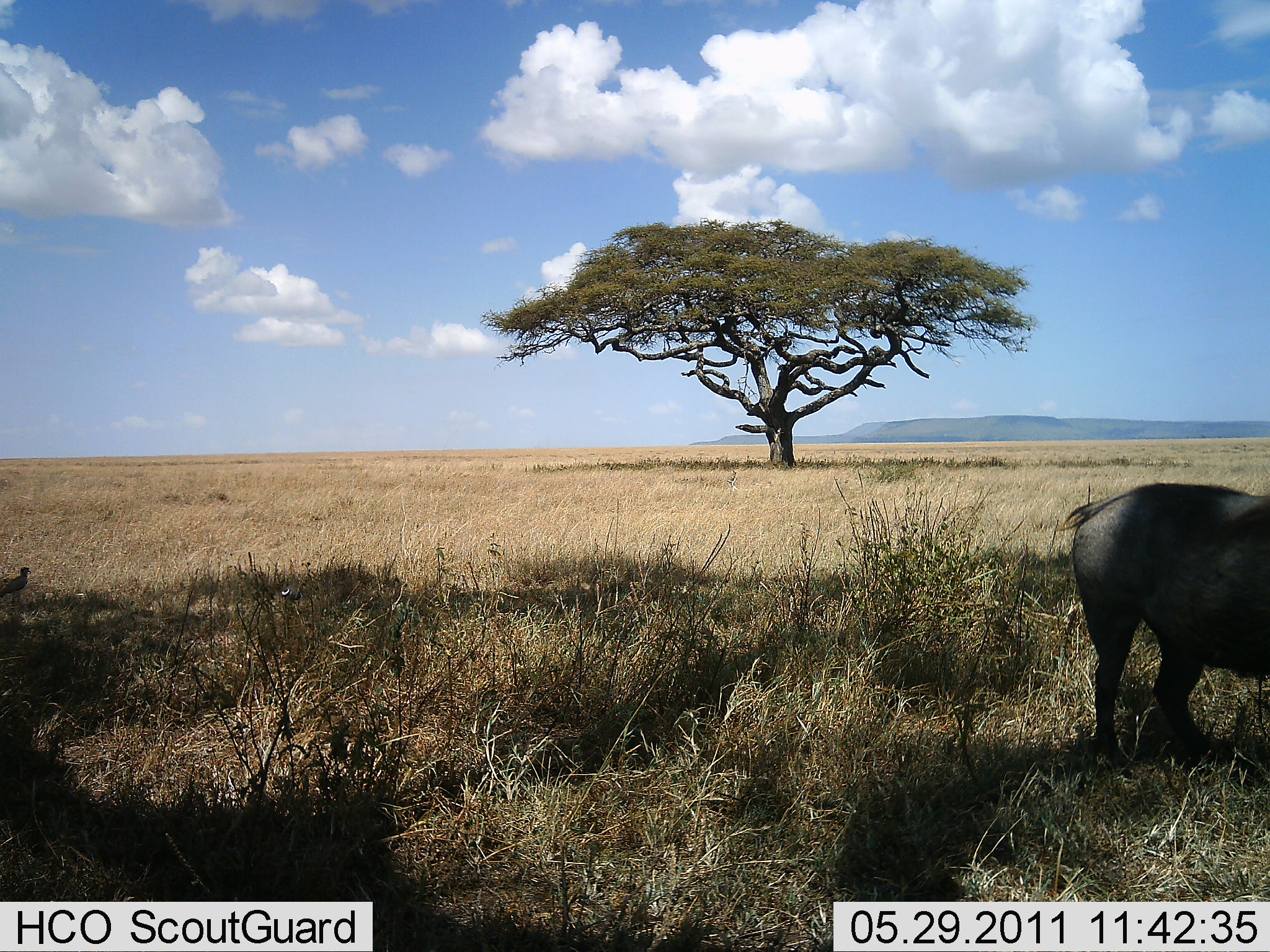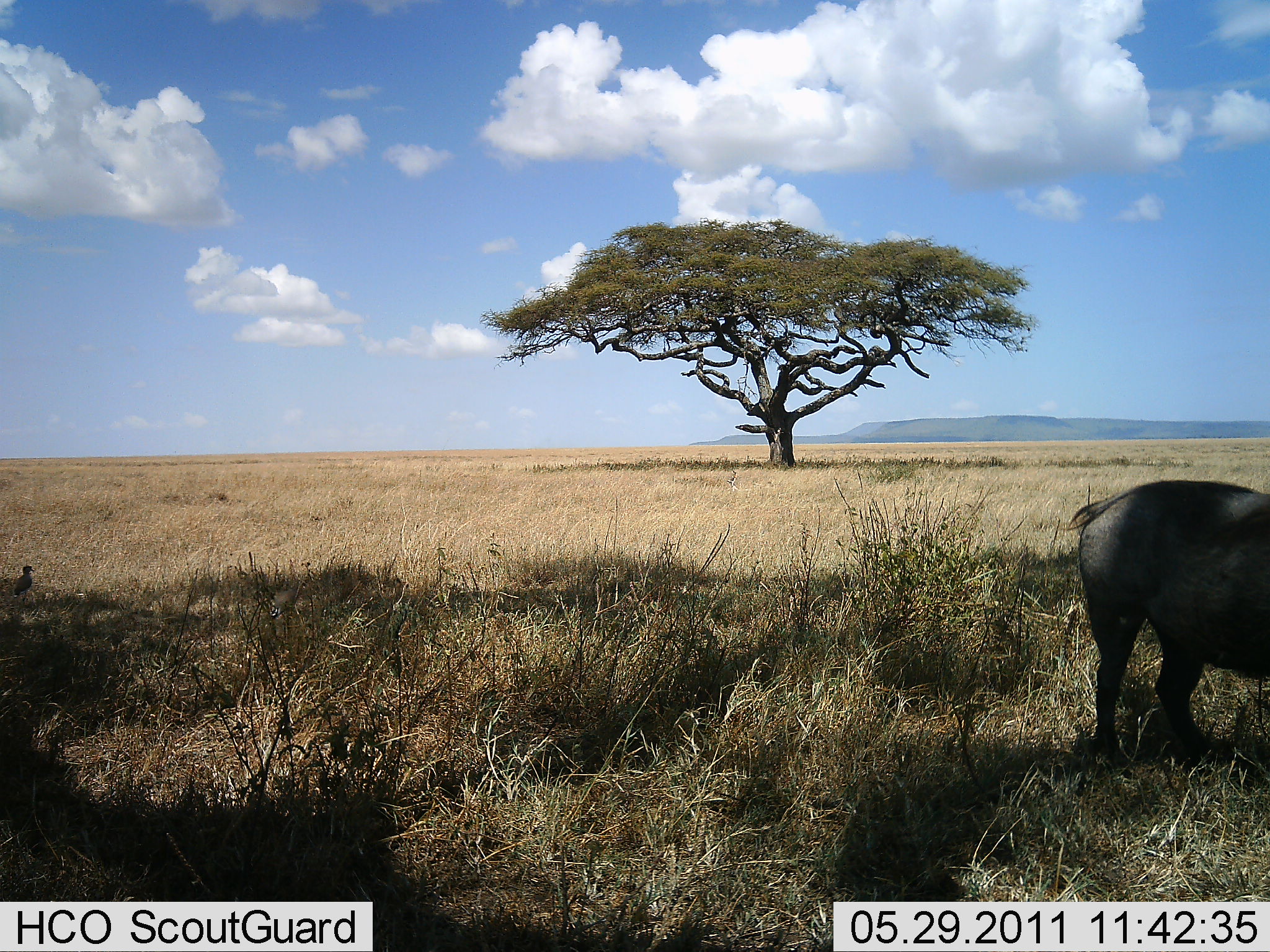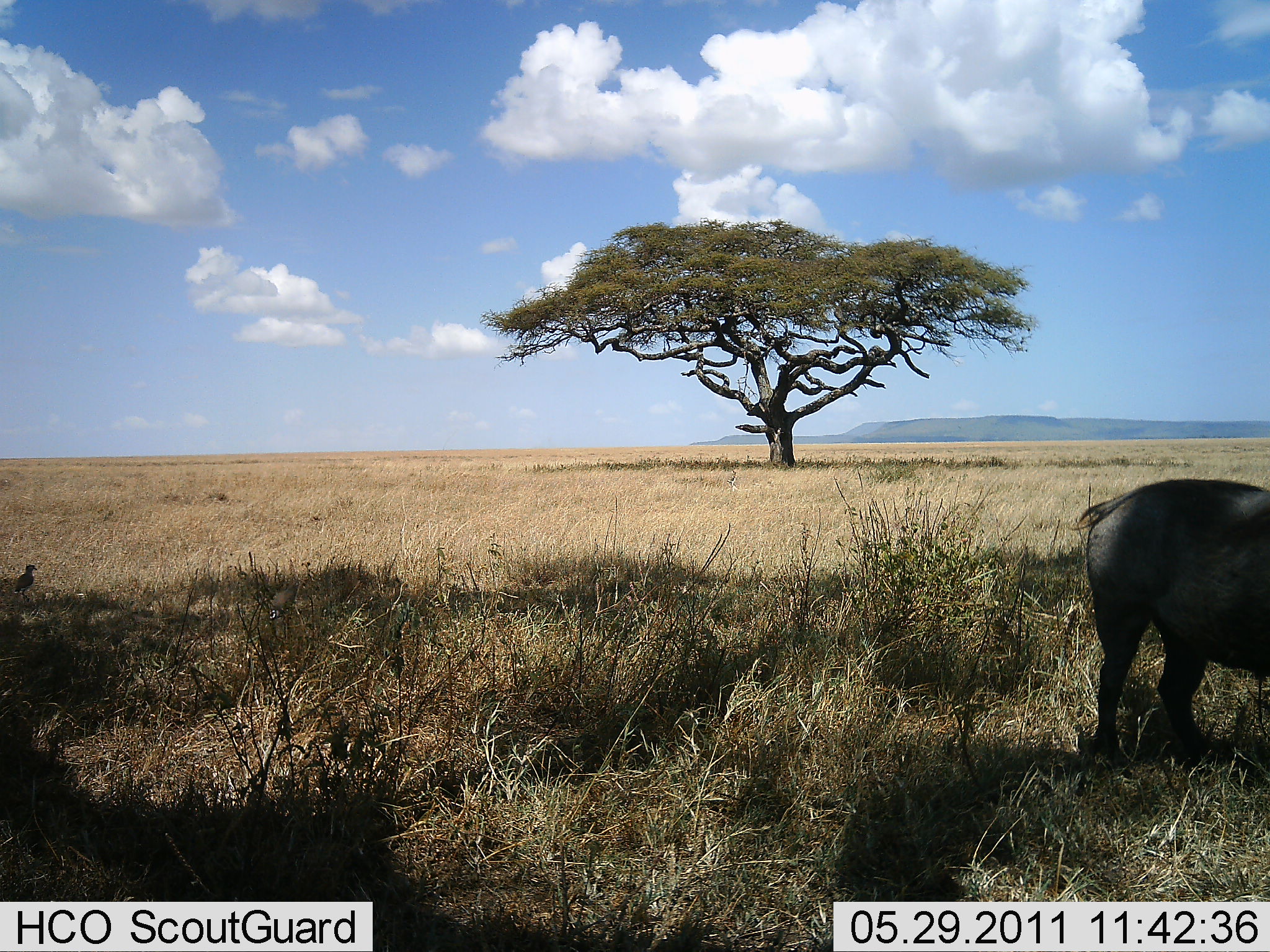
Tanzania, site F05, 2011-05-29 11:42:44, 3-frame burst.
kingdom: Animalia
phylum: Chordata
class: Mammalia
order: Artiodactyla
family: Suidae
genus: Phacochoerus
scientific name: Phacochoerus africanus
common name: warthog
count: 1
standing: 89%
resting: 0%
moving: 5%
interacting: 0%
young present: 0%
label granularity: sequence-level